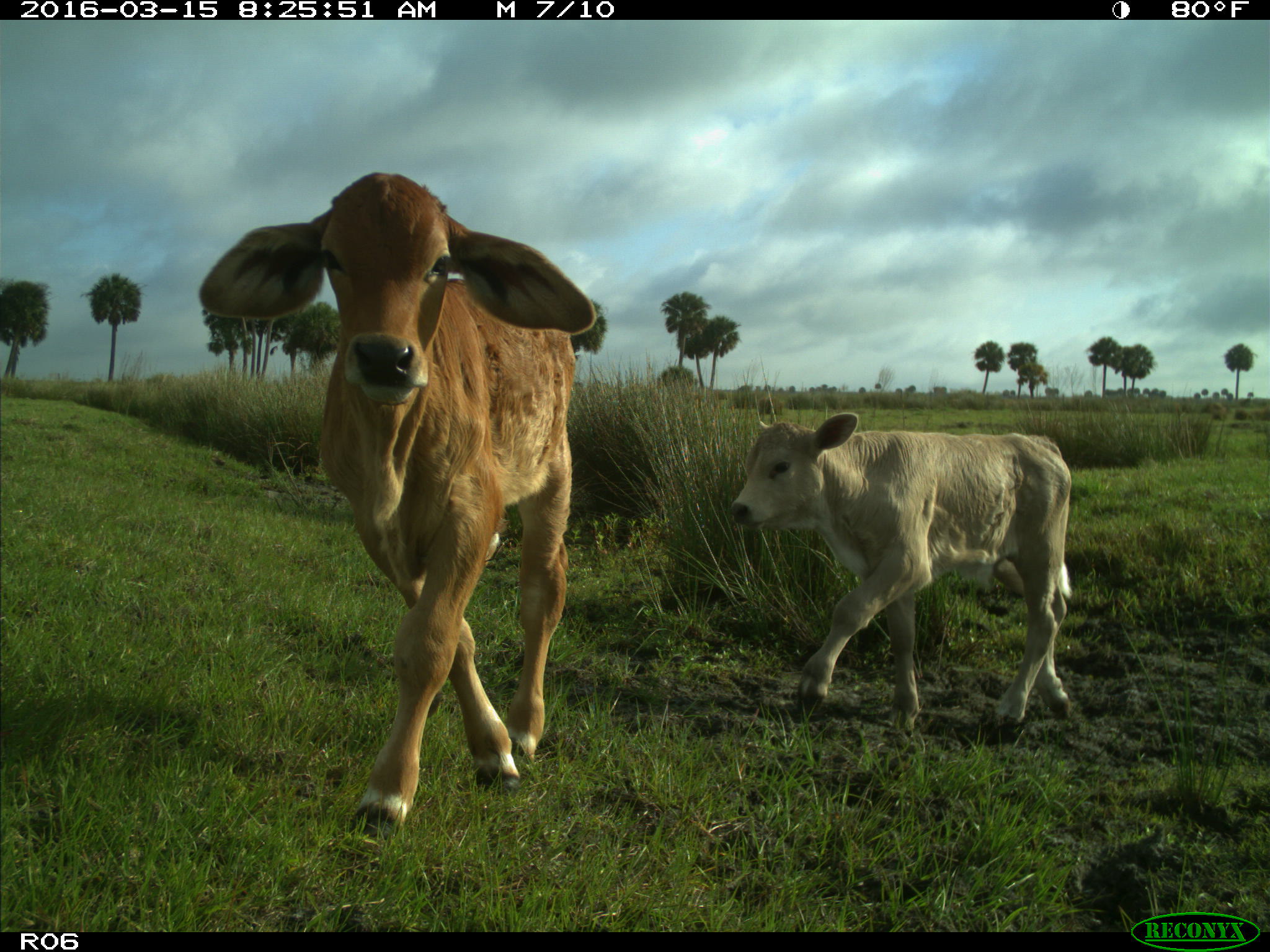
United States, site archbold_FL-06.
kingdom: Animalia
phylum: Chordata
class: Mammalia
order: Artiodactyla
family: Bovidae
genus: Bos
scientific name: Bos taurus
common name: domestic cow